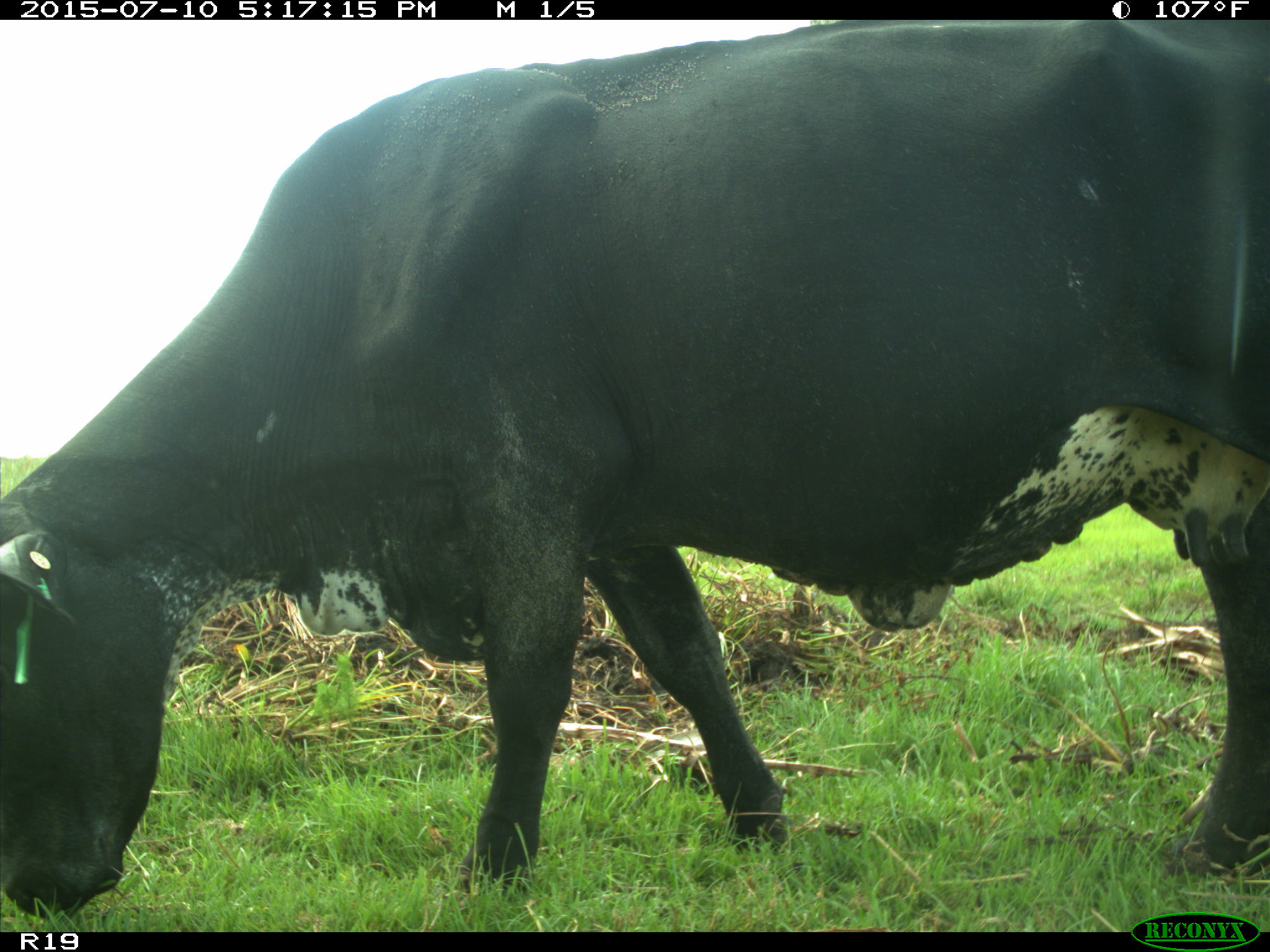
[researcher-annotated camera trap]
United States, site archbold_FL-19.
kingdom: Animalia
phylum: Chordata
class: Mammalia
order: Artiodactyla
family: Bovidae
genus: Bos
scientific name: Bos taurus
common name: domestic cow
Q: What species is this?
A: Bos taurus (domestic cow).